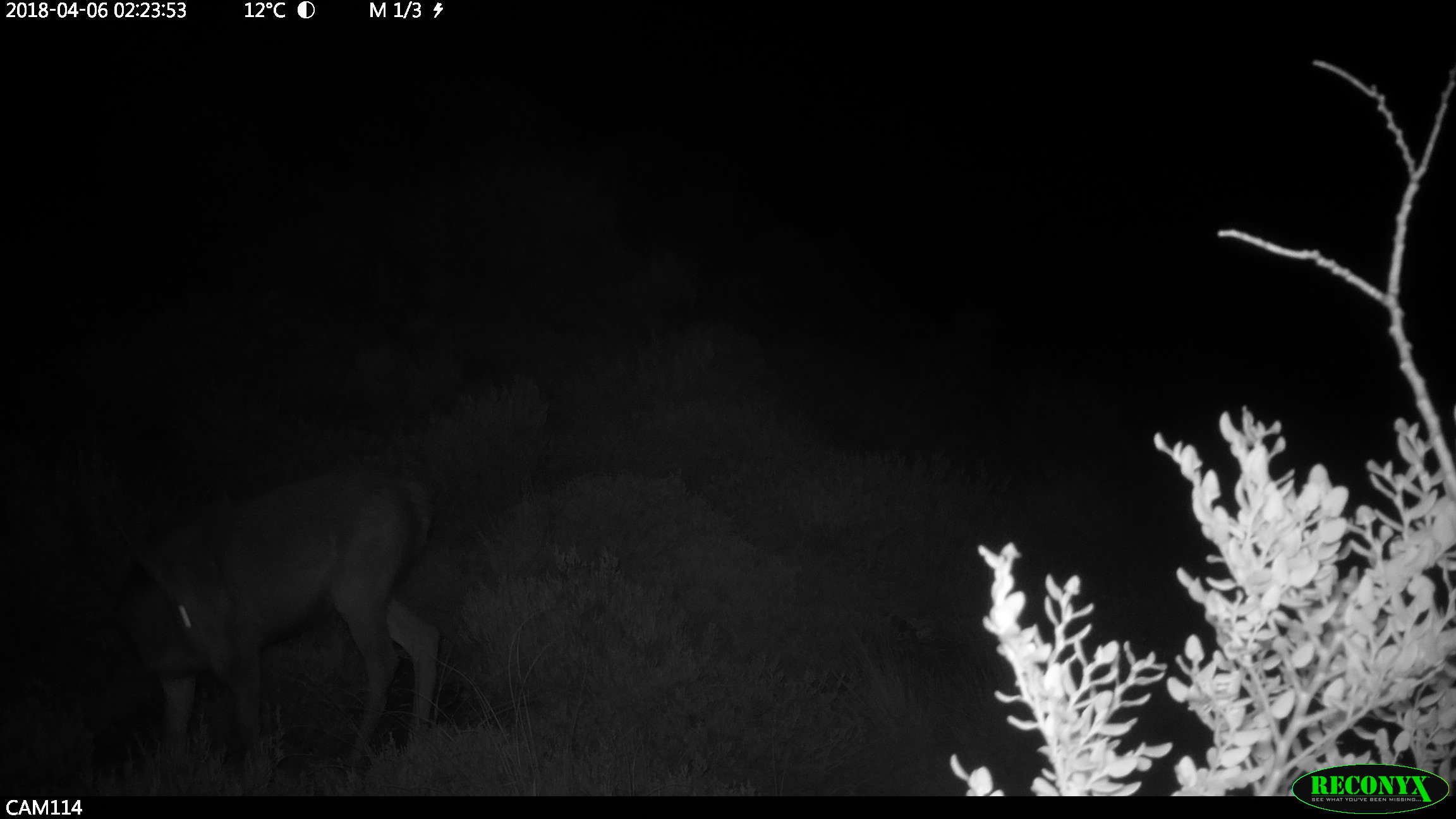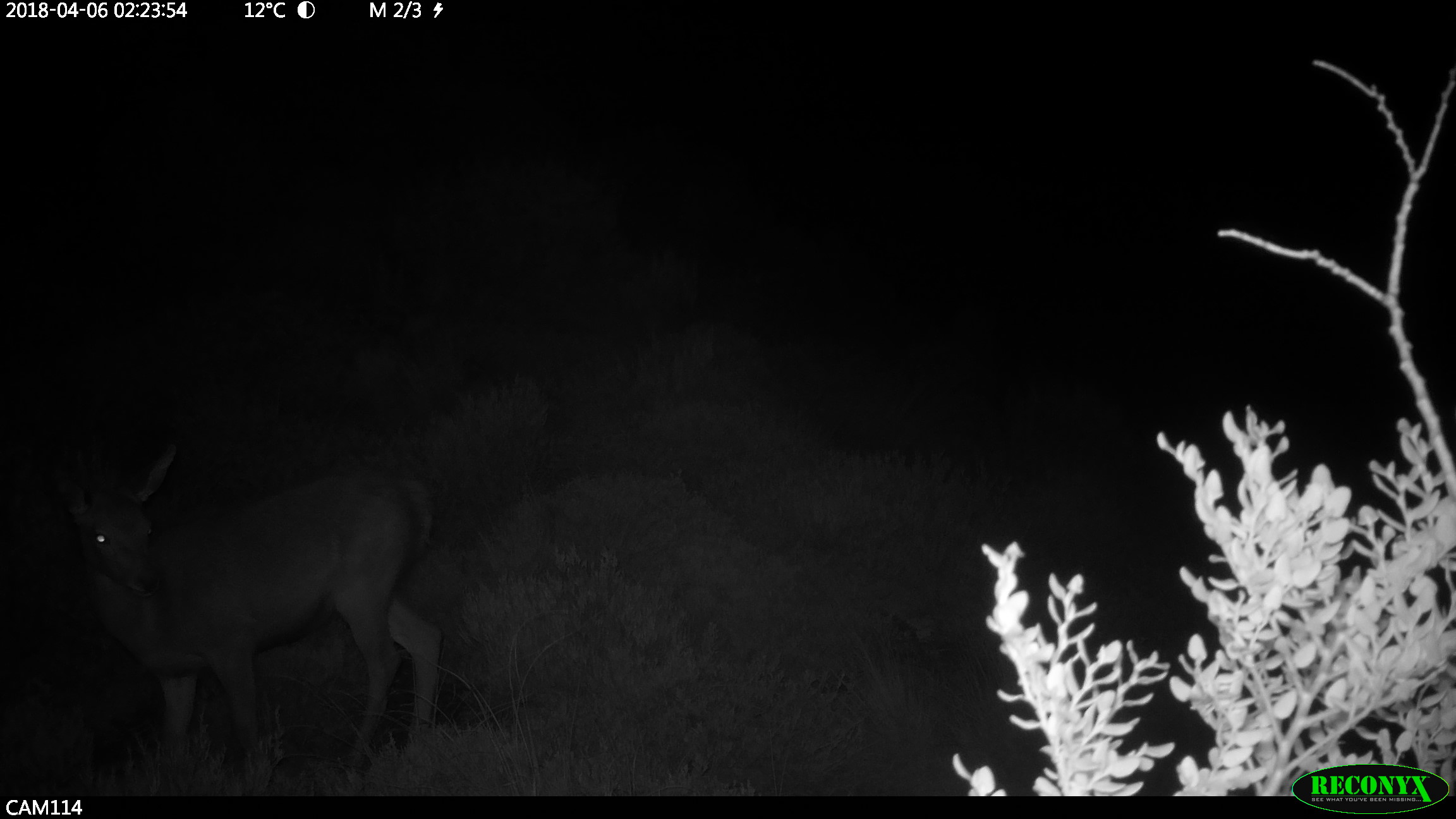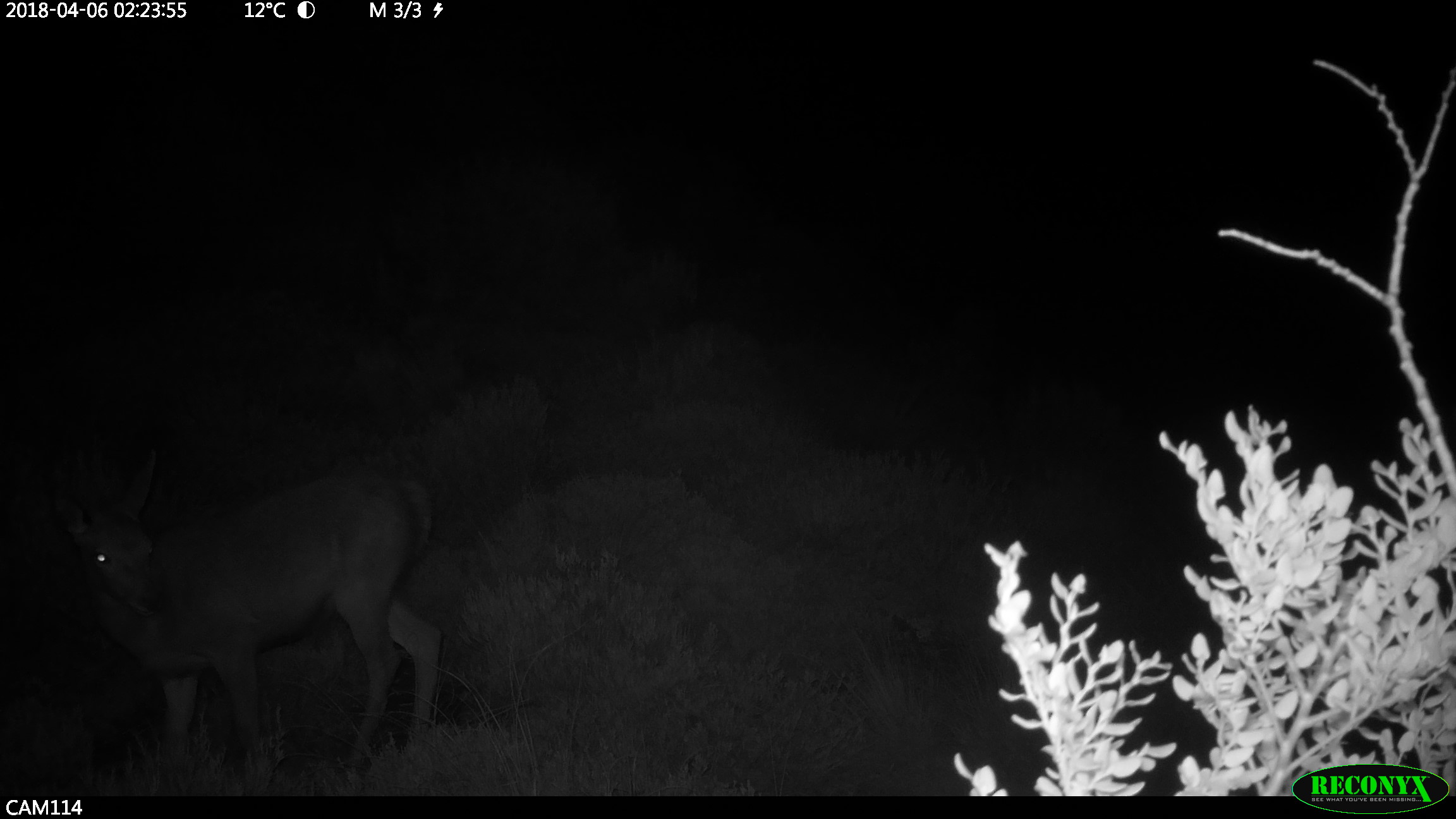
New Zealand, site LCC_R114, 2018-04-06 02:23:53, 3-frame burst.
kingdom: Animalia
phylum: Chordata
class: Mammalia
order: Artiodactyla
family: Cervidae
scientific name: Cervidae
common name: deer